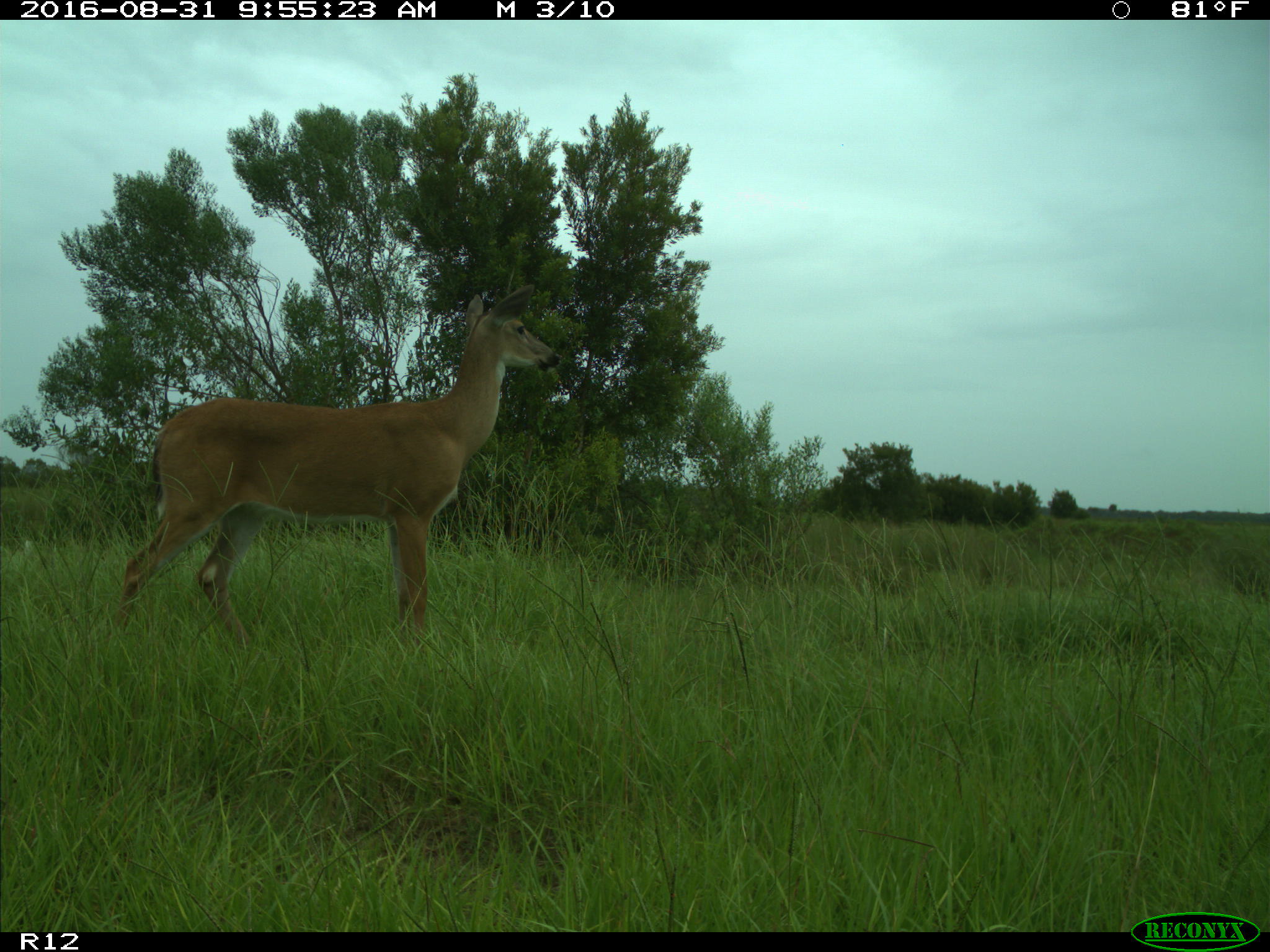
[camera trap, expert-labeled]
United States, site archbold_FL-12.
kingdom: Animalia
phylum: Chordata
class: Mammalia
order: Artiodactyla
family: Cervidae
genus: Odocoileus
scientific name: Odocoileus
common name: deer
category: unidentified deer